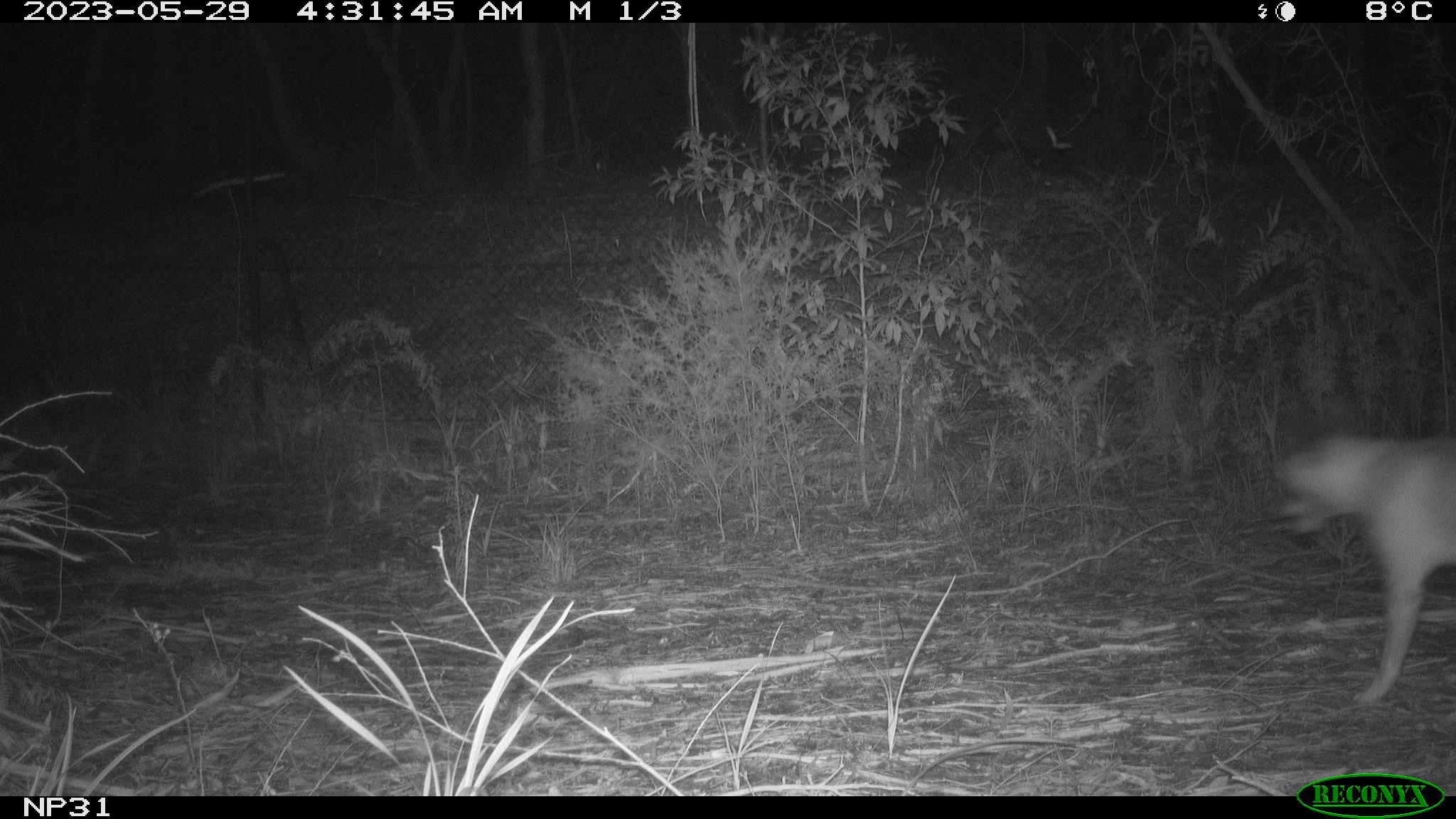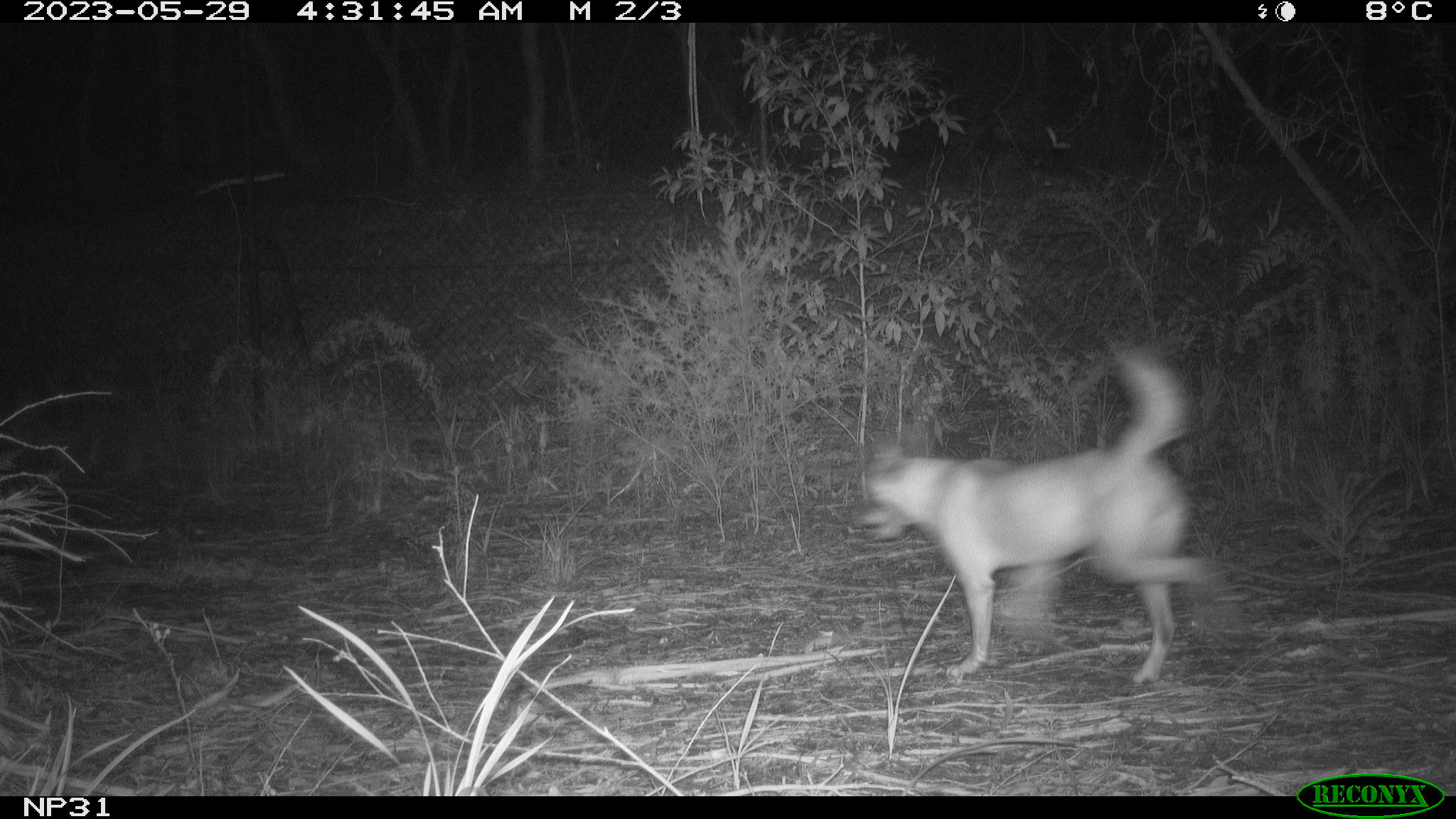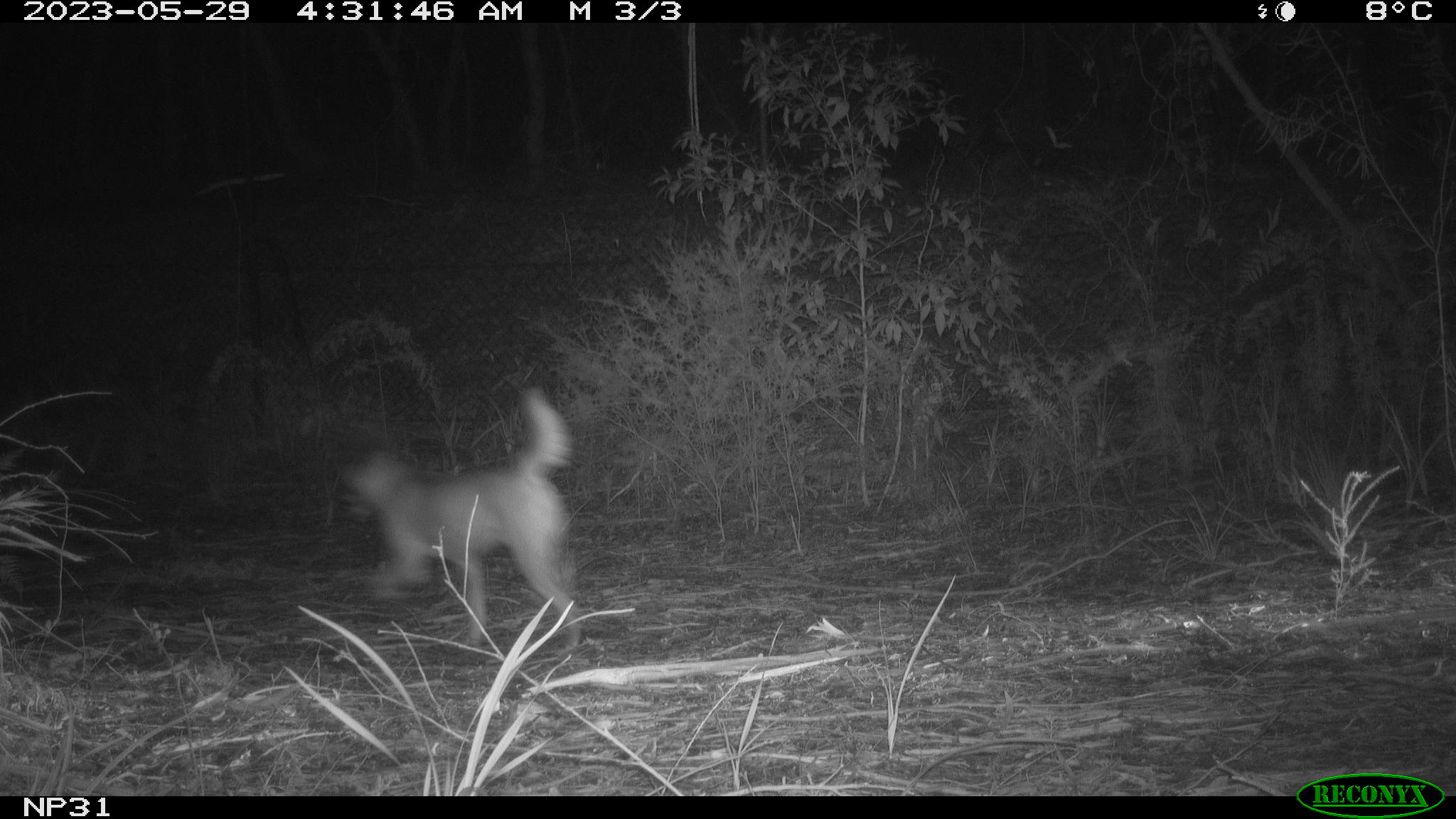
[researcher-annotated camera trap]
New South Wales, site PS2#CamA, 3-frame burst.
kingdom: Animalia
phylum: Chordata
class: Mammalia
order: Carnivora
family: Canidae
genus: Canis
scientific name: Canis familiaris dingo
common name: dingo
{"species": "dingo (Canis familiaris dingo)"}